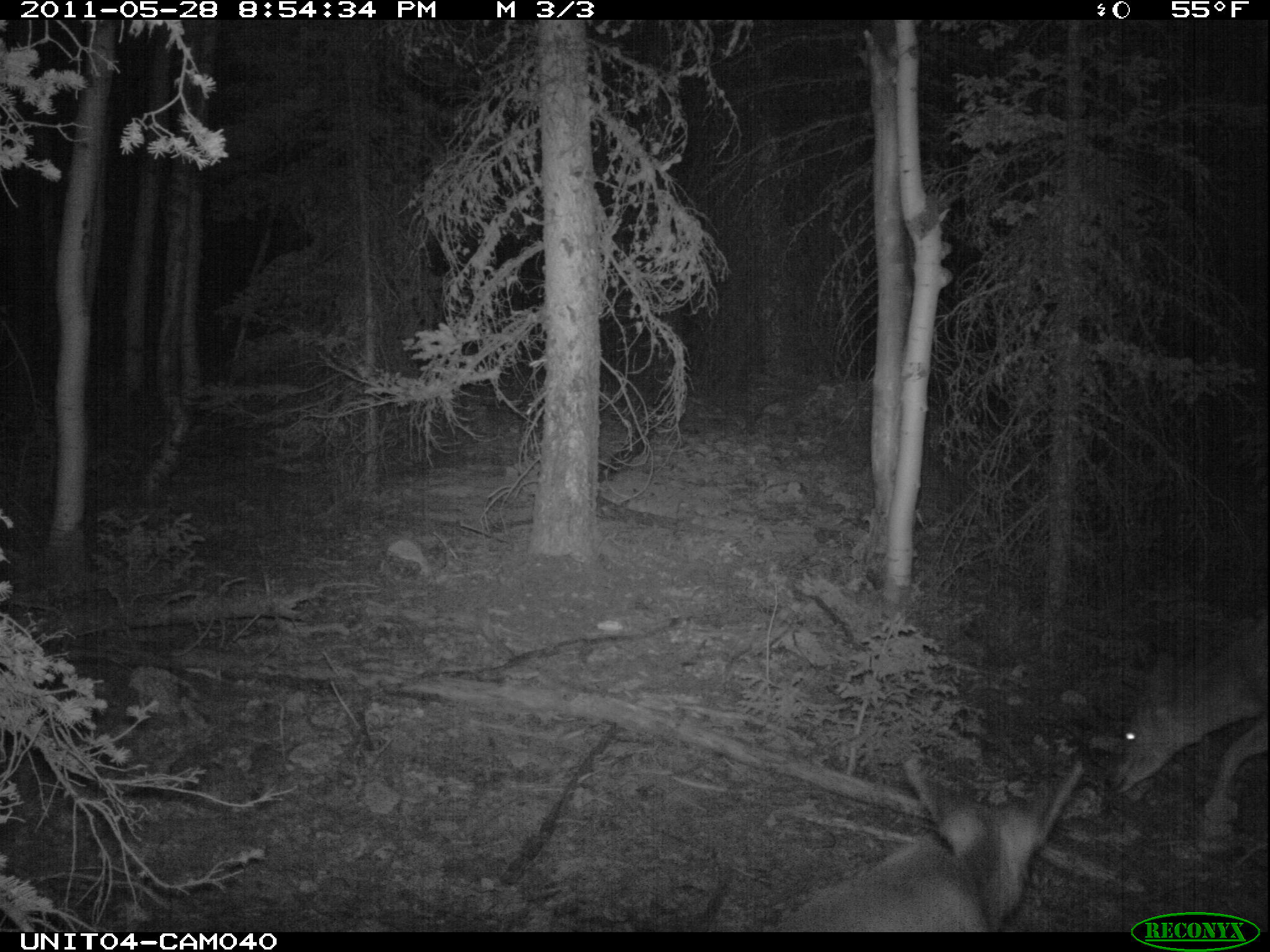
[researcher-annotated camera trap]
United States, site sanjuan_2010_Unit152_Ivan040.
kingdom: Animalia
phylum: Chordata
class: Mammalia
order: Artiodactyla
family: Cervidae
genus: Odocoileus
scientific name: Odocoileus hemionus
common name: mule deer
Odocoileus hemionus (mule deer).